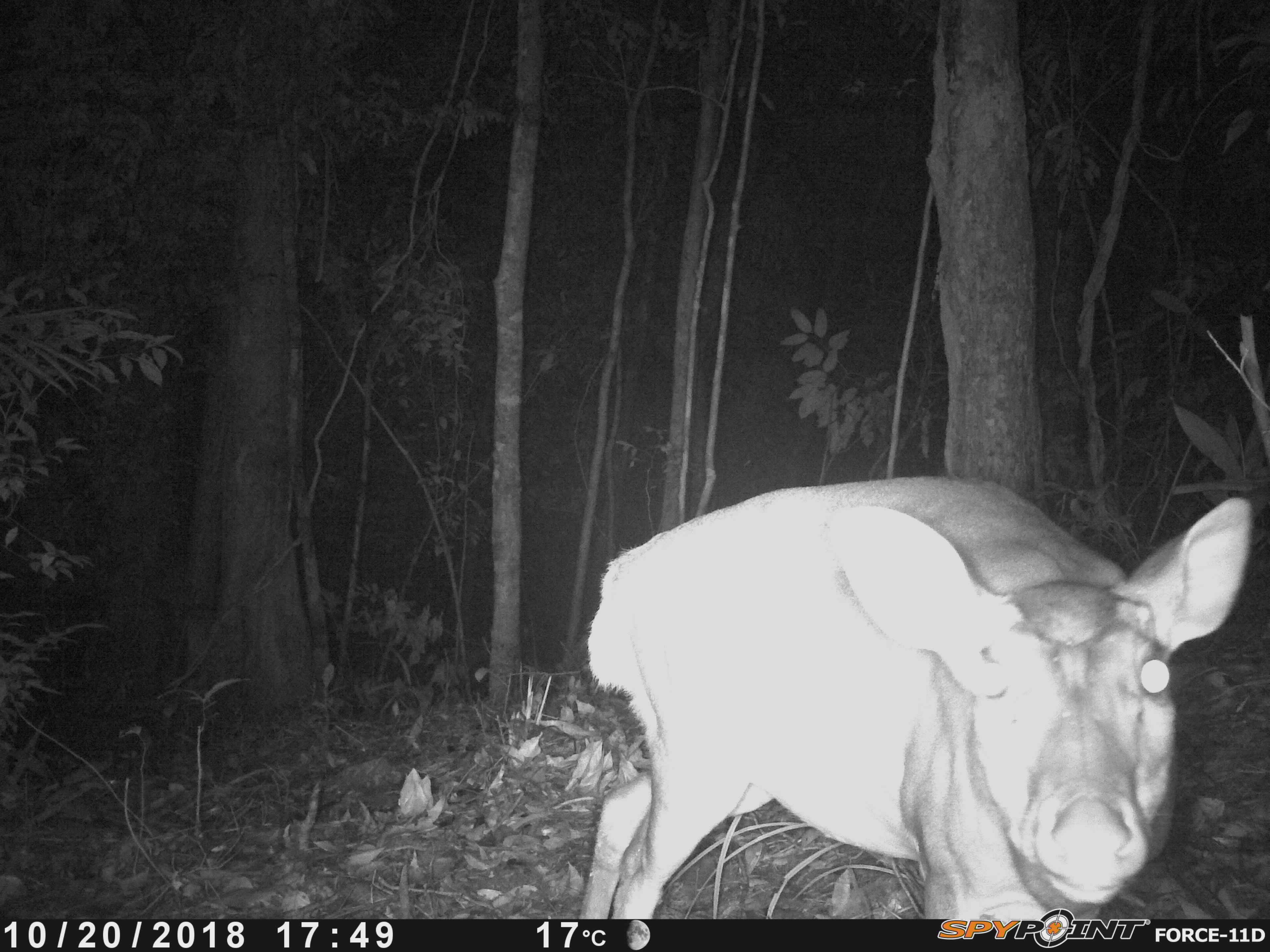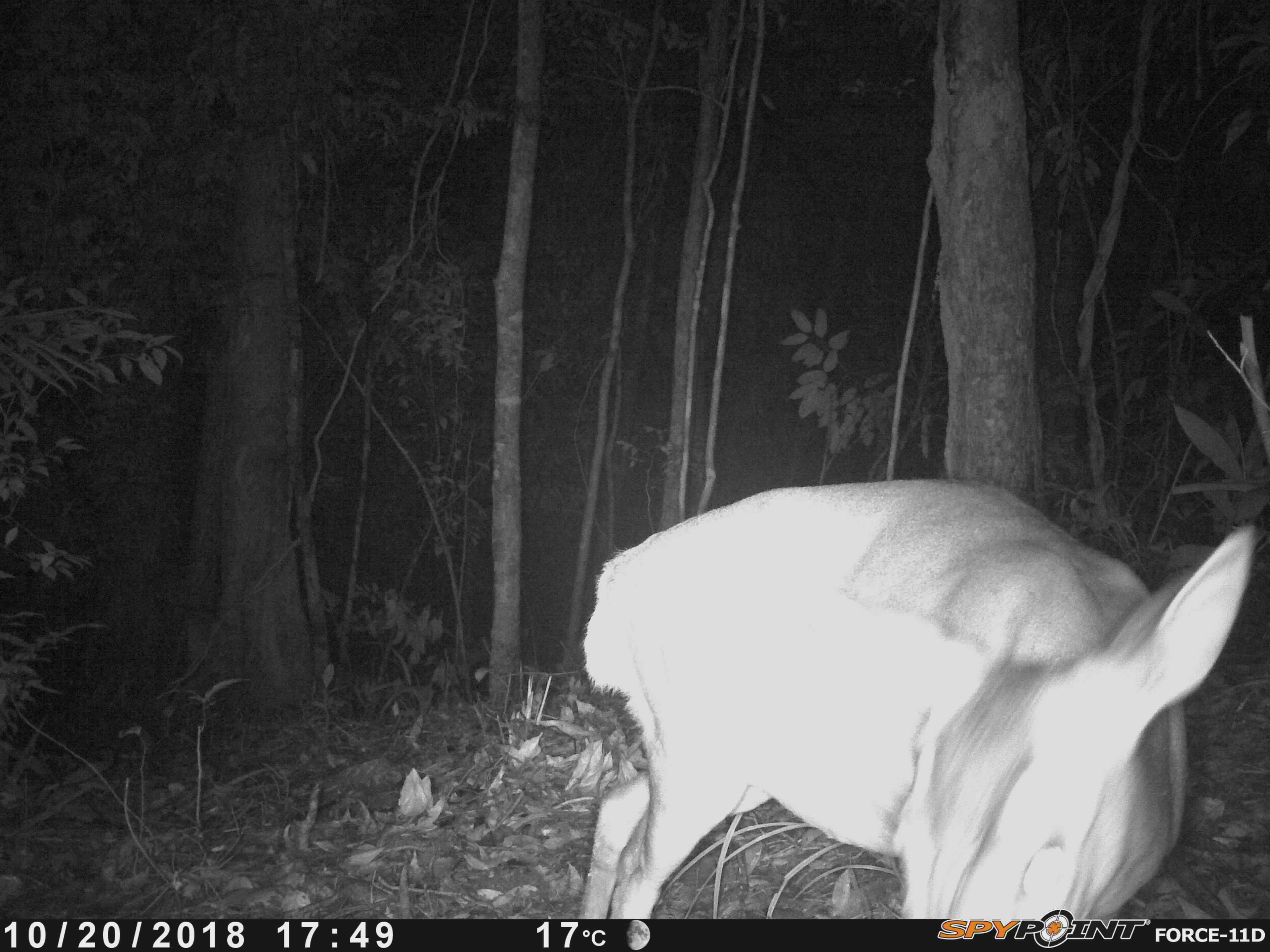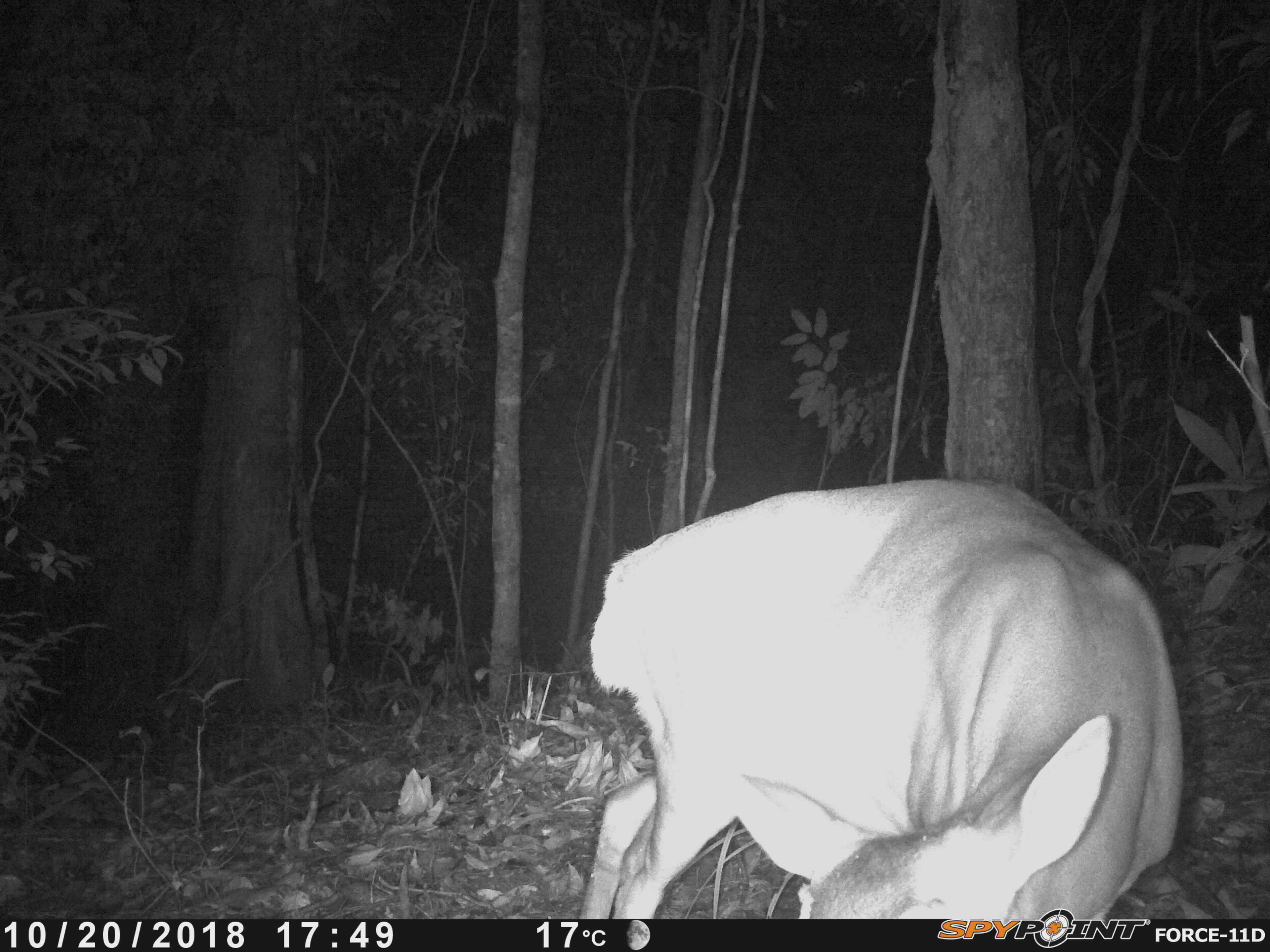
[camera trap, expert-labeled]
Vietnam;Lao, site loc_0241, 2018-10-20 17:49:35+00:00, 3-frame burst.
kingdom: Animalia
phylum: Chordata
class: Mammalia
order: Artiodactyla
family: Cervidae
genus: Muntiacus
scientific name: Muntiacus vuquangensis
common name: large-antlered muntjac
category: large antlered muntjac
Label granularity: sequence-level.